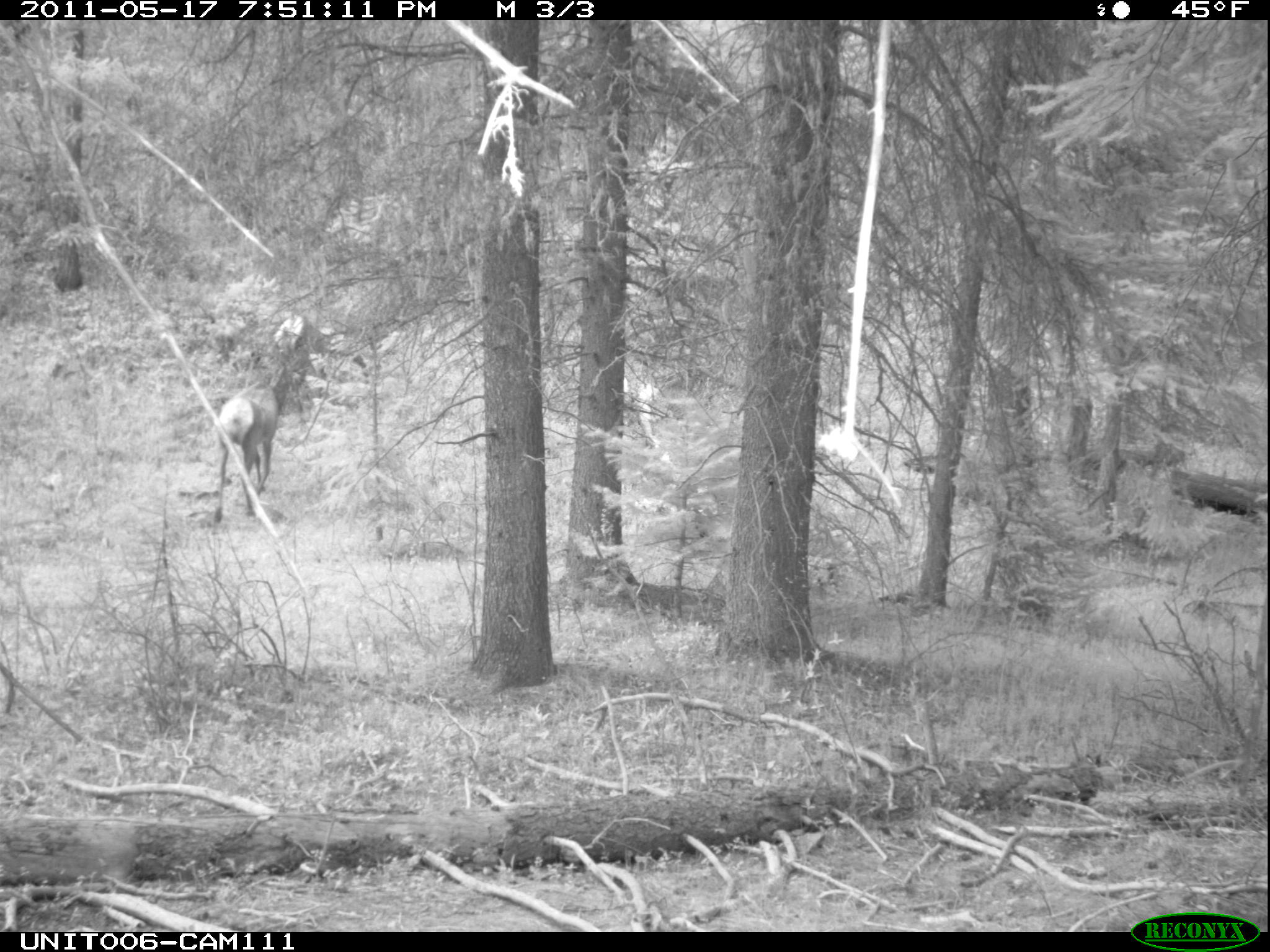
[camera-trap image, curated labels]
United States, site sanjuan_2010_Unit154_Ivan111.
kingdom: Animalia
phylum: Chordata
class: Mammalia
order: Artiodactyla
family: Cervidae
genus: Cervus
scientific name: Cervus elaphus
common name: red deer